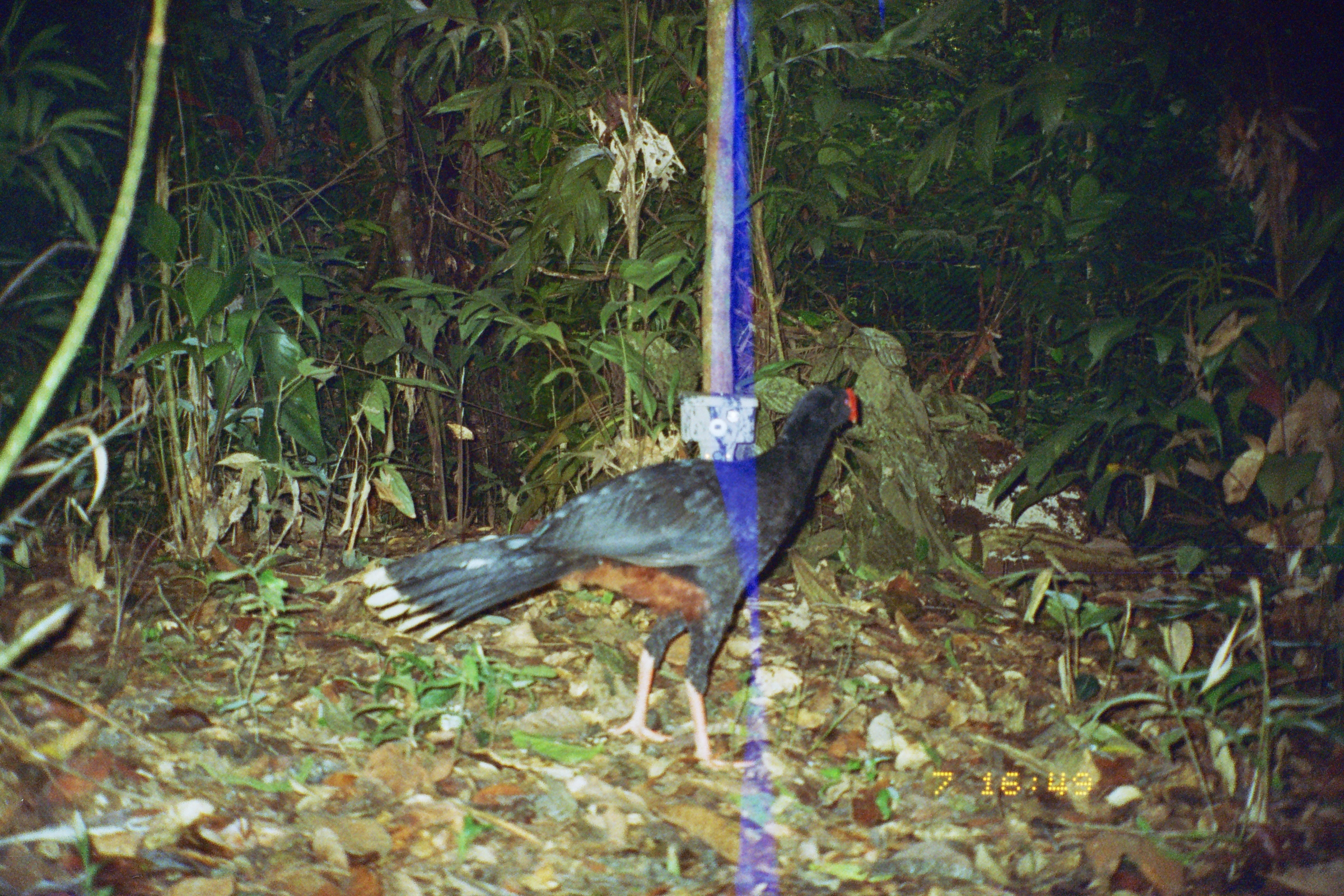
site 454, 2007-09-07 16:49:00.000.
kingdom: Animalia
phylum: Chordata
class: Aves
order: Galliformes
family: Cracidae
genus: Mitu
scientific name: Mitu tuberosum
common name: razor-billed curassow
Mitu tuberosum (razor-billed curassow).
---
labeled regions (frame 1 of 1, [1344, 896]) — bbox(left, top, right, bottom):
mitu tuberosum: bbox(357, 382, 857, 773)